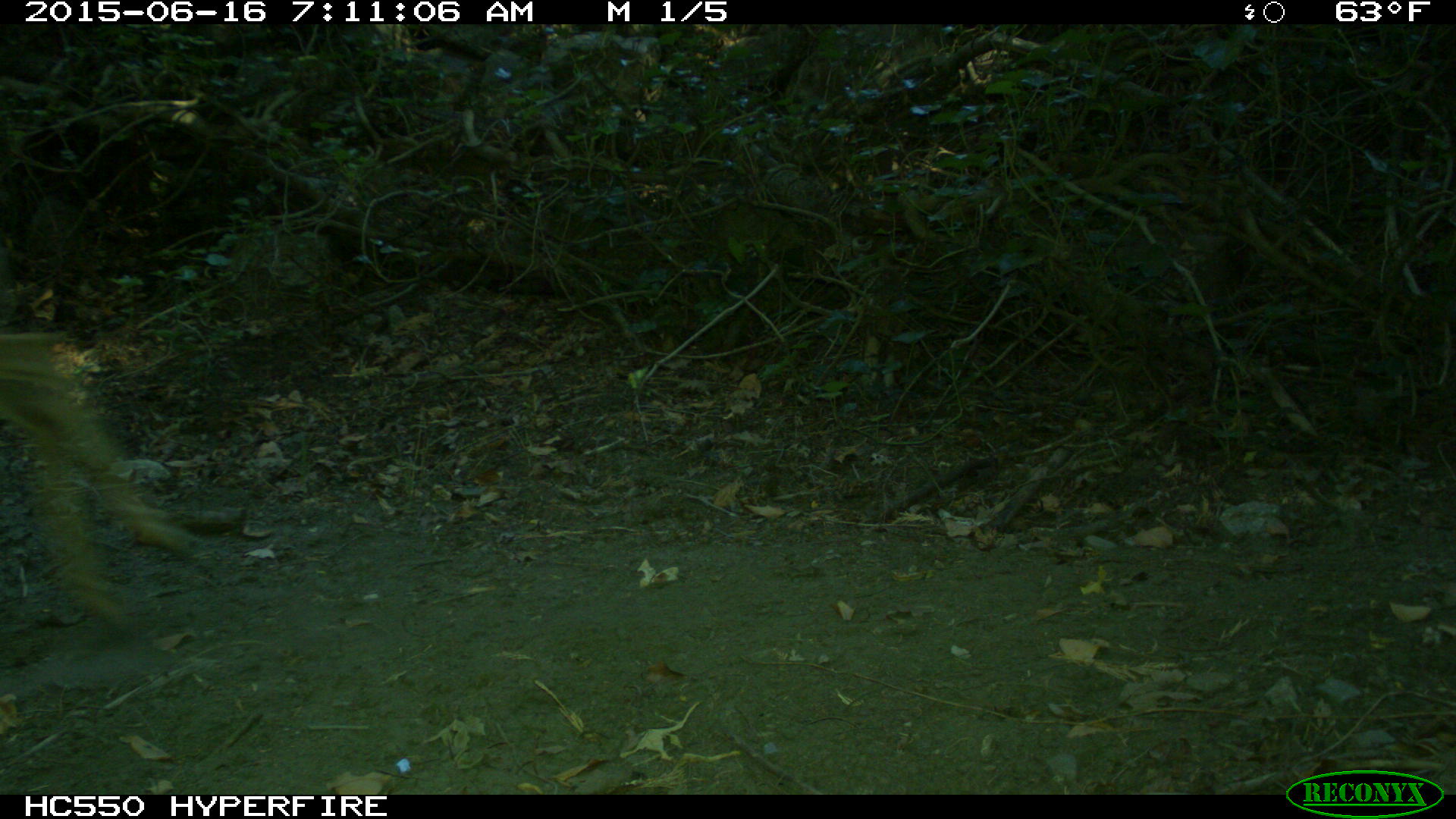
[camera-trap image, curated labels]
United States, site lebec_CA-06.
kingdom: Animalia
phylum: Chordata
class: Mammalia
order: Artiodactyla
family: Cervidae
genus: Odocoileus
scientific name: Odocoileus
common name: deer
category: unidentified deer